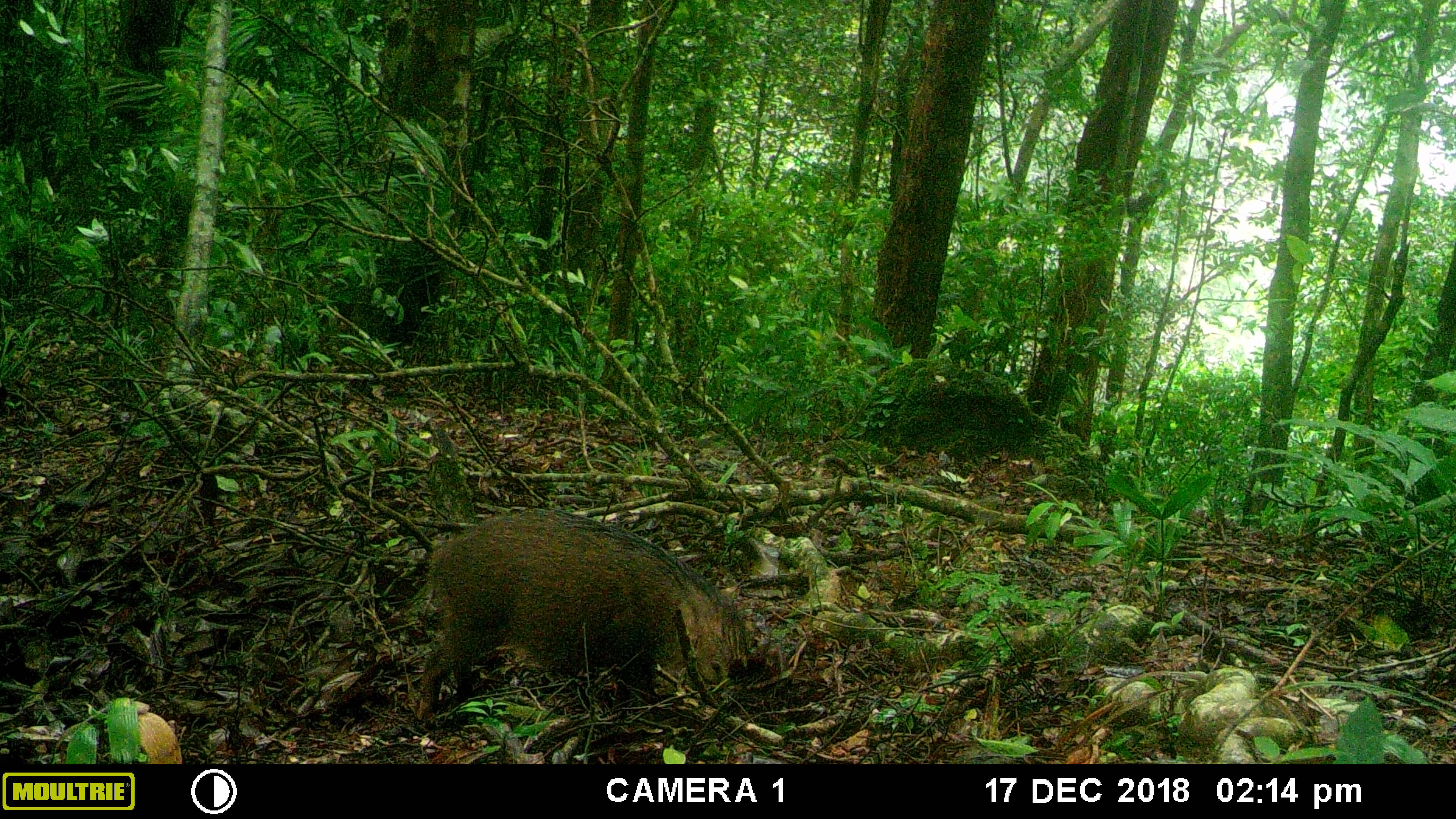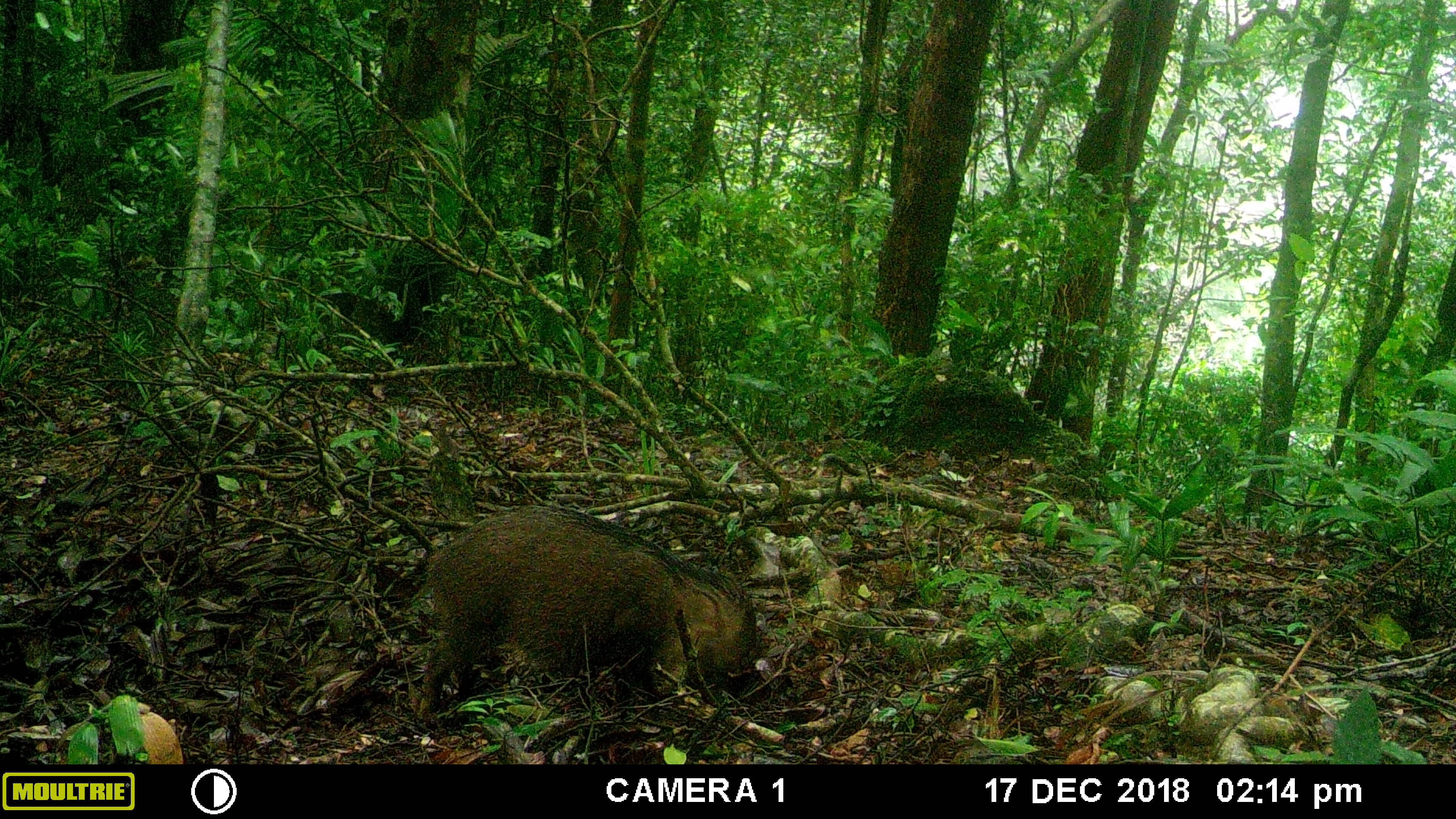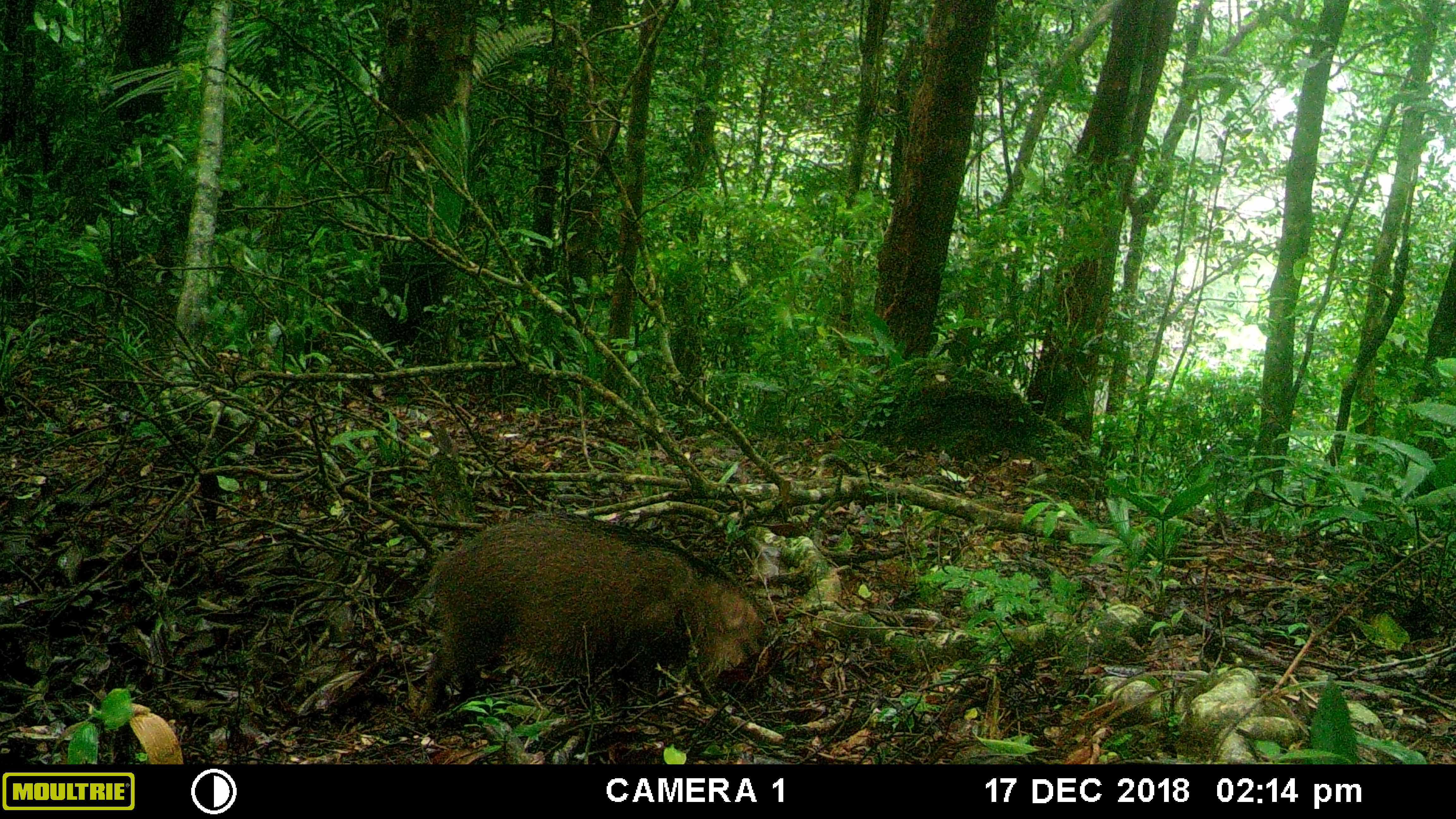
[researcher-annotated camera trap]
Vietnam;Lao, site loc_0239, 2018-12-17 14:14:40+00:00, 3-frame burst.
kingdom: Animalia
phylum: Chordata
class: Mammalia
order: Artiodactyla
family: Suidae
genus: Sus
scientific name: Sus scrofa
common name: eurasian wild pig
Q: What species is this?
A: Eurasian wild pig (Sus scrofa).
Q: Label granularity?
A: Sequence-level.